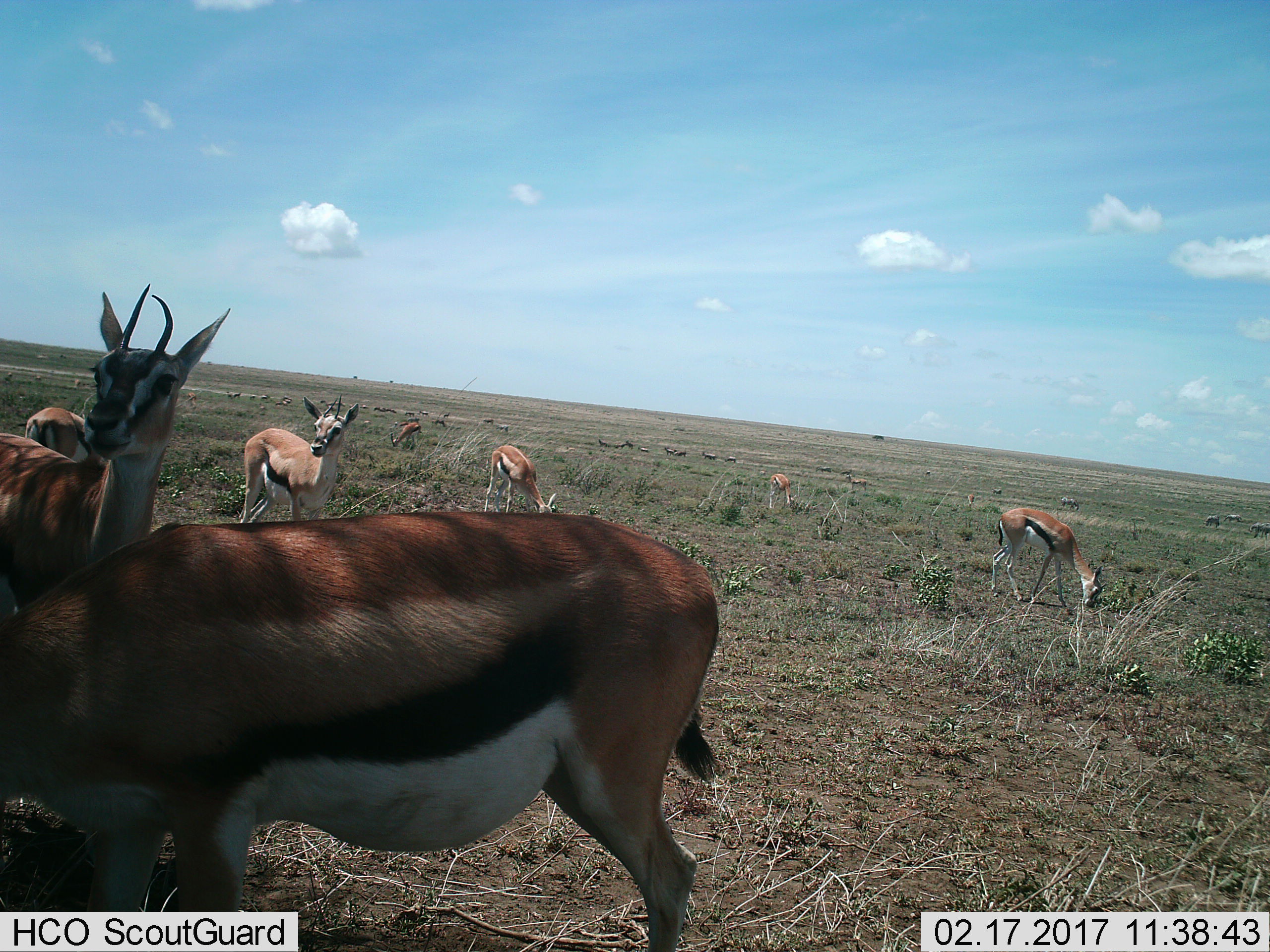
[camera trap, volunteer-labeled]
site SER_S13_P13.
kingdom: Animalia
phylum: Chordata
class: Mammalia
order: Artiodactyla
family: Bovidae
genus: Eudorcas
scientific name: Eudorcas thomsonii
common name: thomson's gazelle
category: gazellethomsons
Gazellethomsons (thomson's gazelle) (Eudorcas thomsonii), count 8. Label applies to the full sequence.